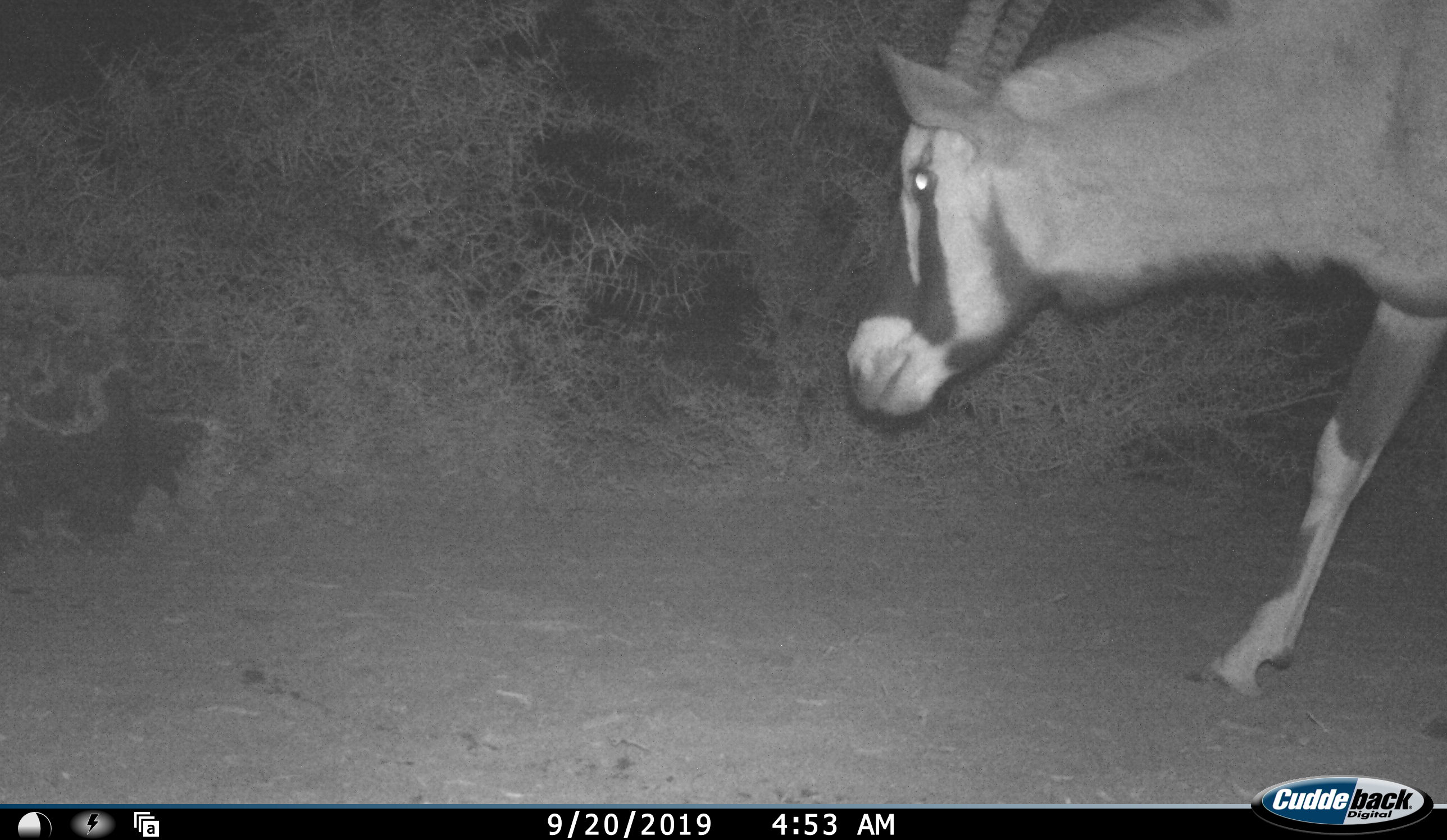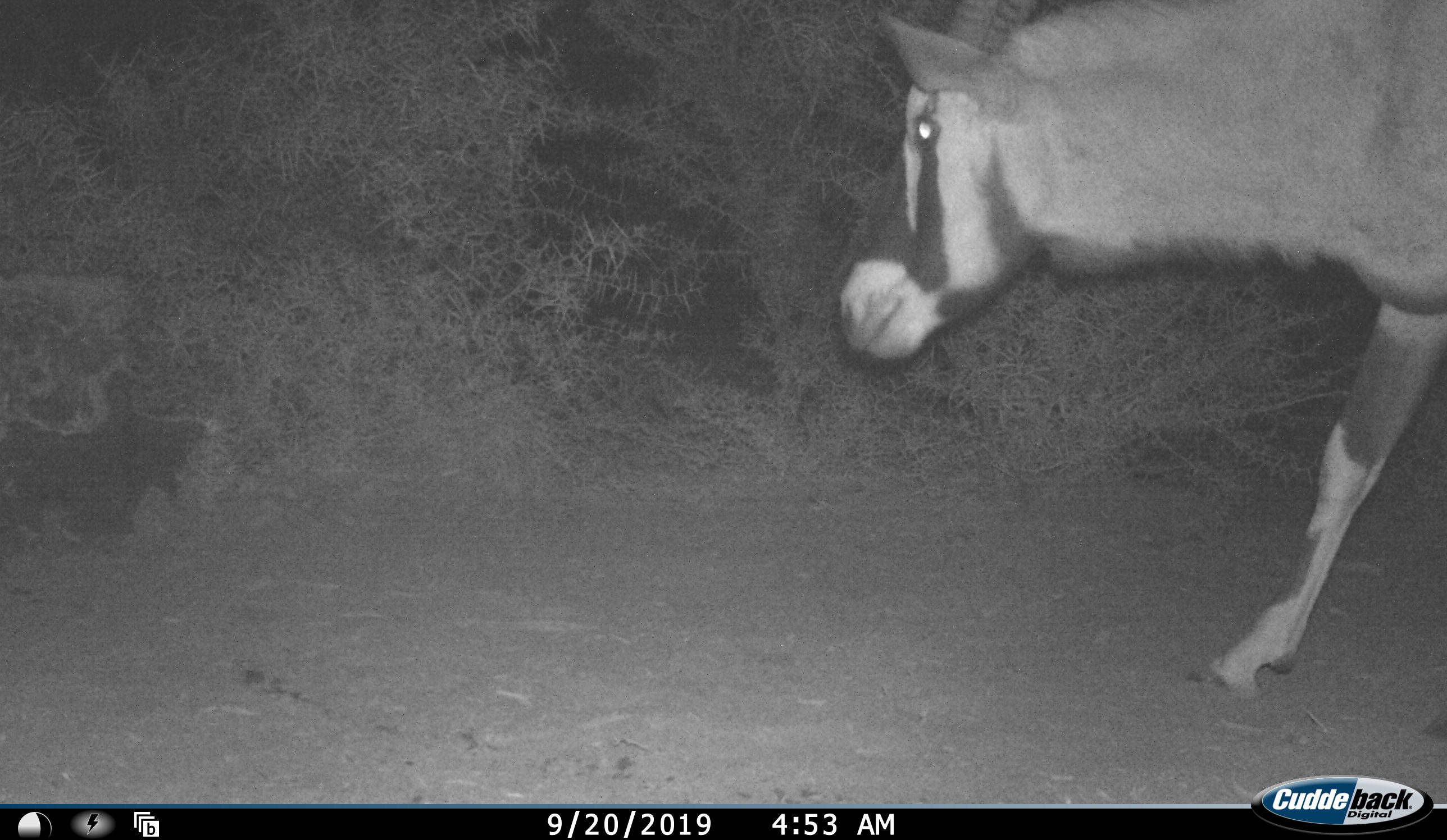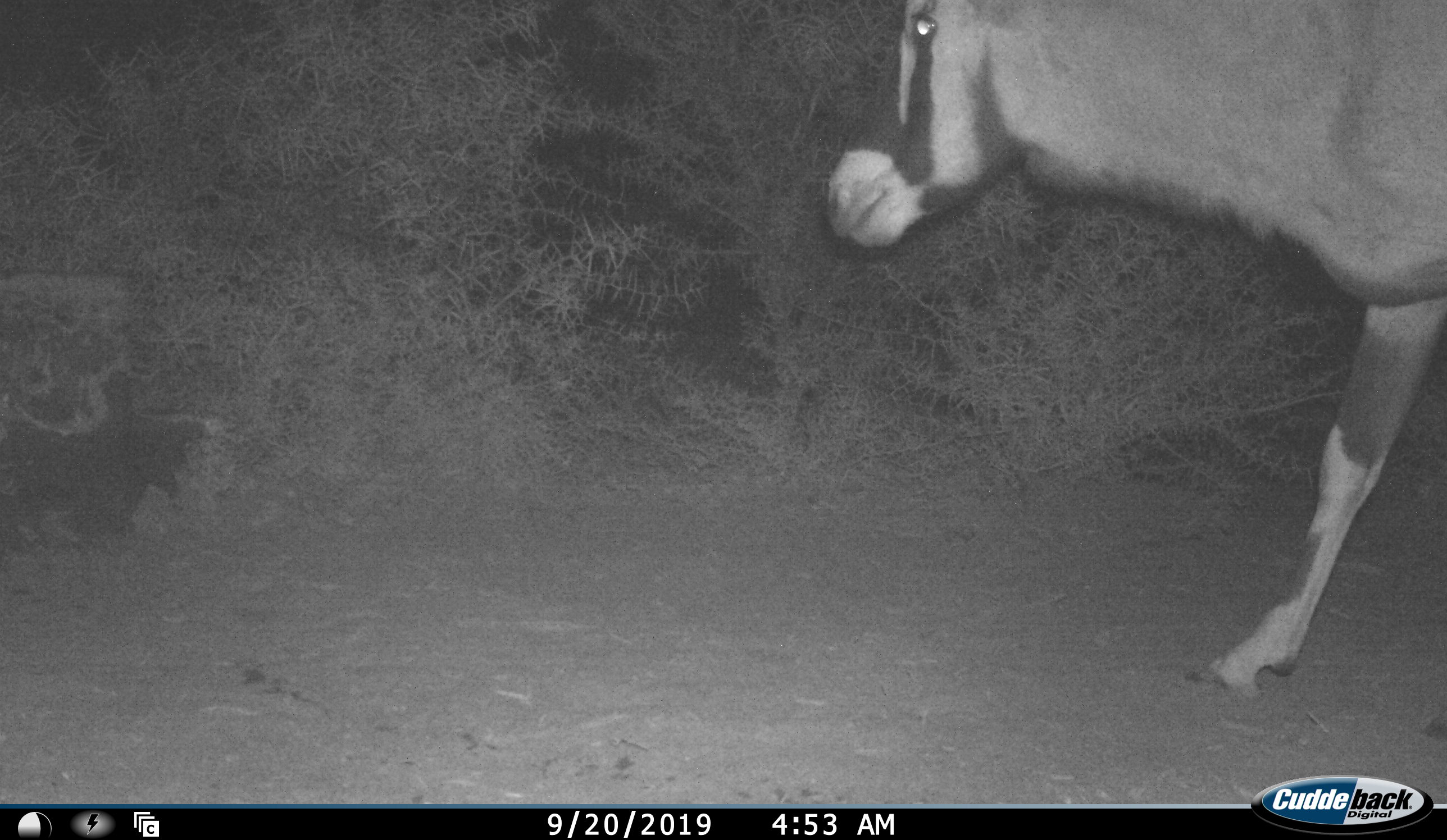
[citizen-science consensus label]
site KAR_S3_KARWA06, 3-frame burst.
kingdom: Animalia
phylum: Chordata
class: Mammalia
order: Artiodactyla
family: Bovidae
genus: Oryx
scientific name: Oryx gazella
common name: gemsbok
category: oryx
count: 1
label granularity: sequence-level